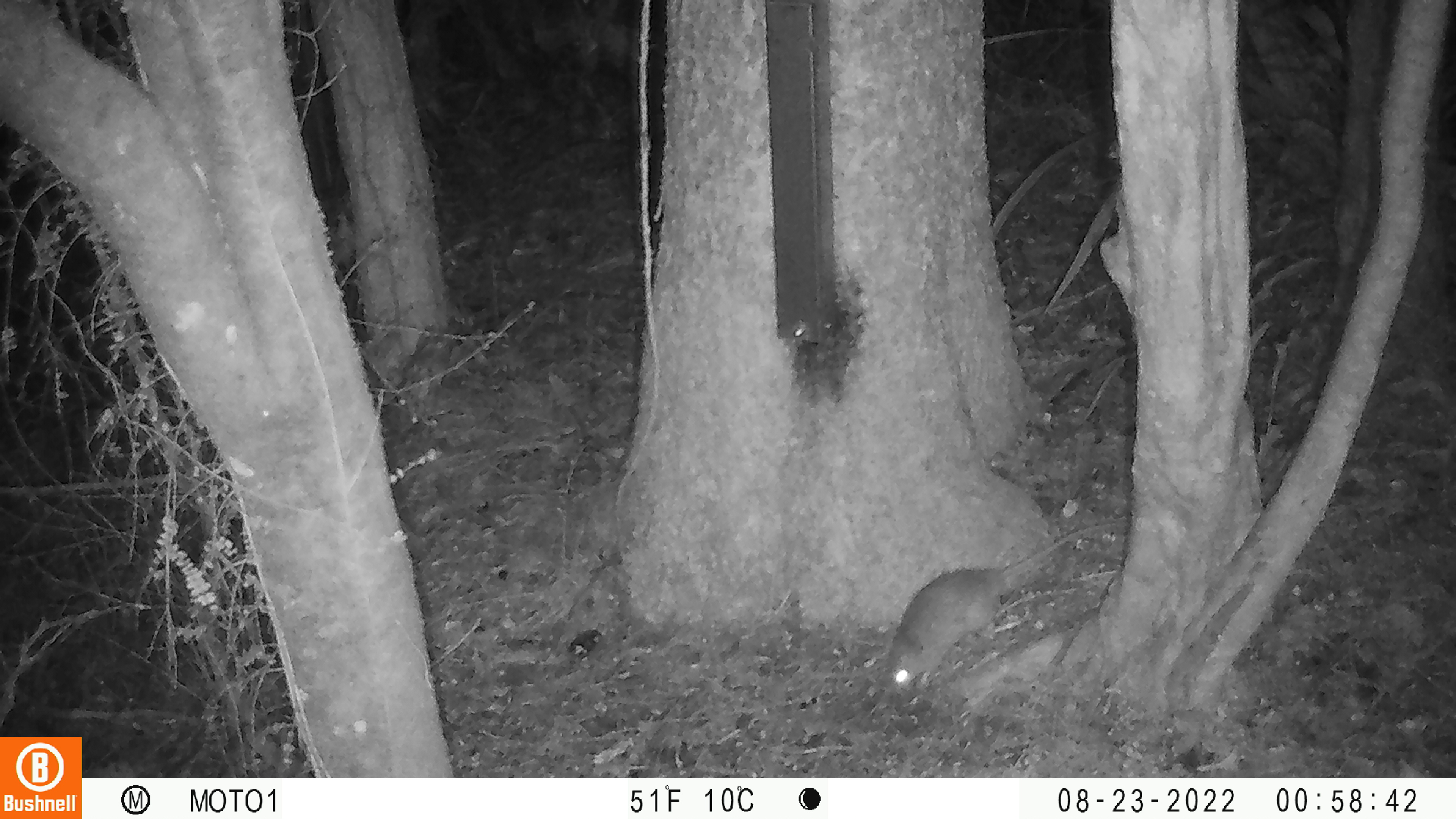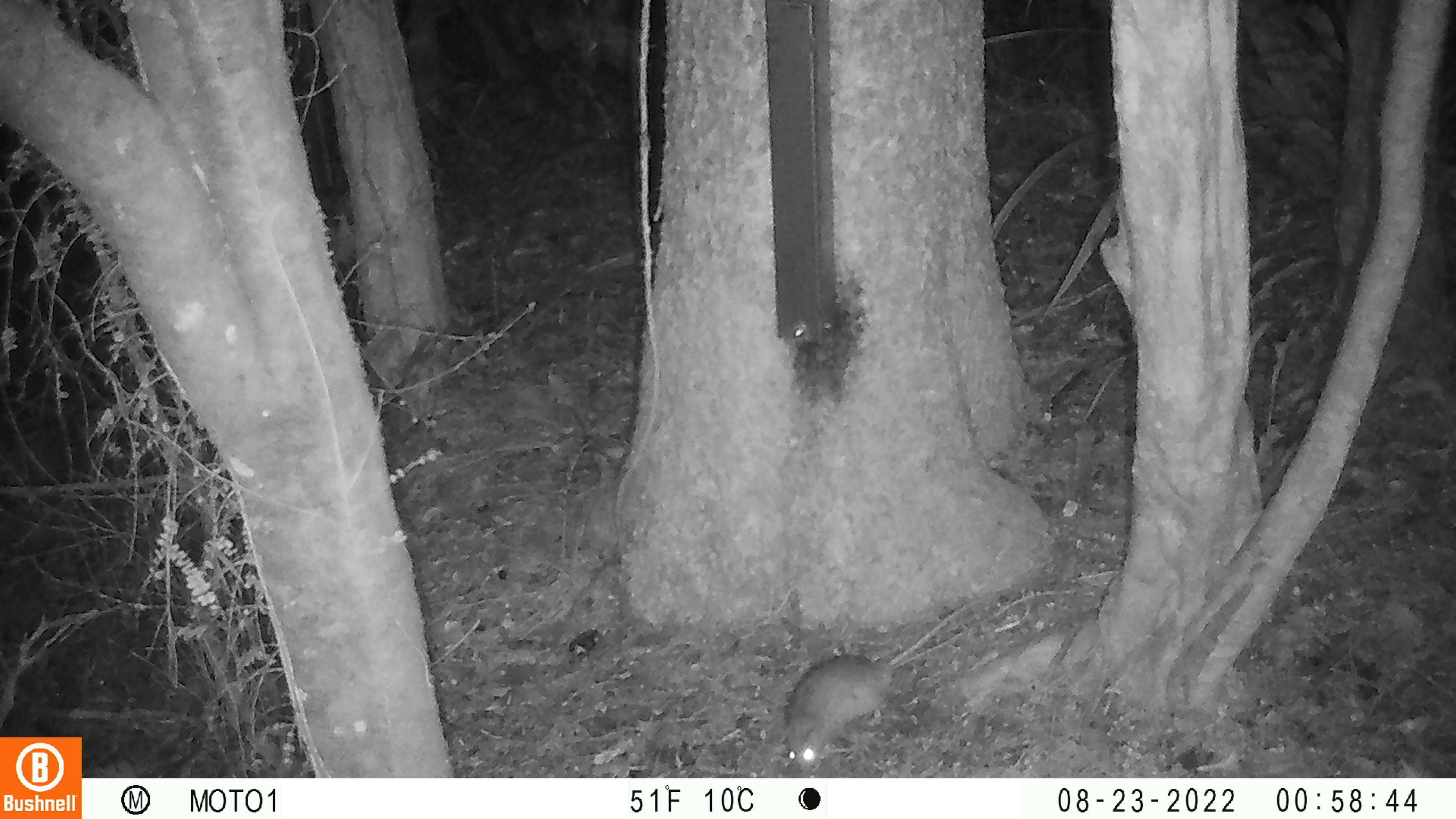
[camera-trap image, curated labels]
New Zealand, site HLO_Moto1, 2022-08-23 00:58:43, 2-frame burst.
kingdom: Animalia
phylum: Chordata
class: Mammalia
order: Rodentia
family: Muridae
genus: Rattus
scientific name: Rattus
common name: rat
Rat (Rattus).